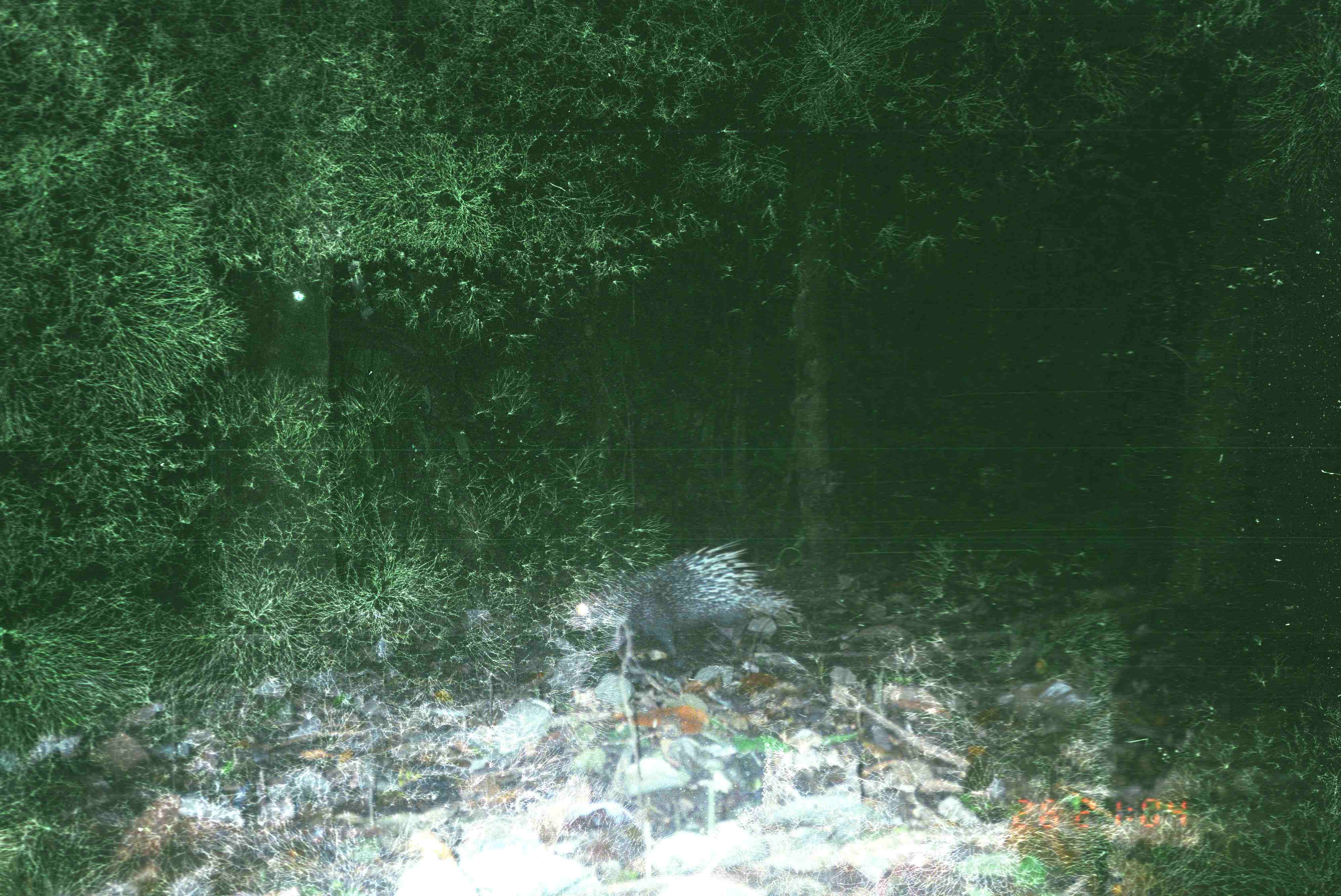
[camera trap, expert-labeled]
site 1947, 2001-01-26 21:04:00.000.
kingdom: Animalia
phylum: Chordata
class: Mammalia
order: Rodentia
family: Hystricidae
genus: Hystrix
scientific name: Hystrix brachyura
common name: east asian porcupine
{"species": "Hystrix brachyura (east asian porcupine)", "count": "1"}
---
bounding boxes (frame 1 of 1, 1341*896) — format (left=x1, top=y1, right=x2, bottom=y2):
hystrix brachyura: (left=566, top=536, right=804, bottom=656)